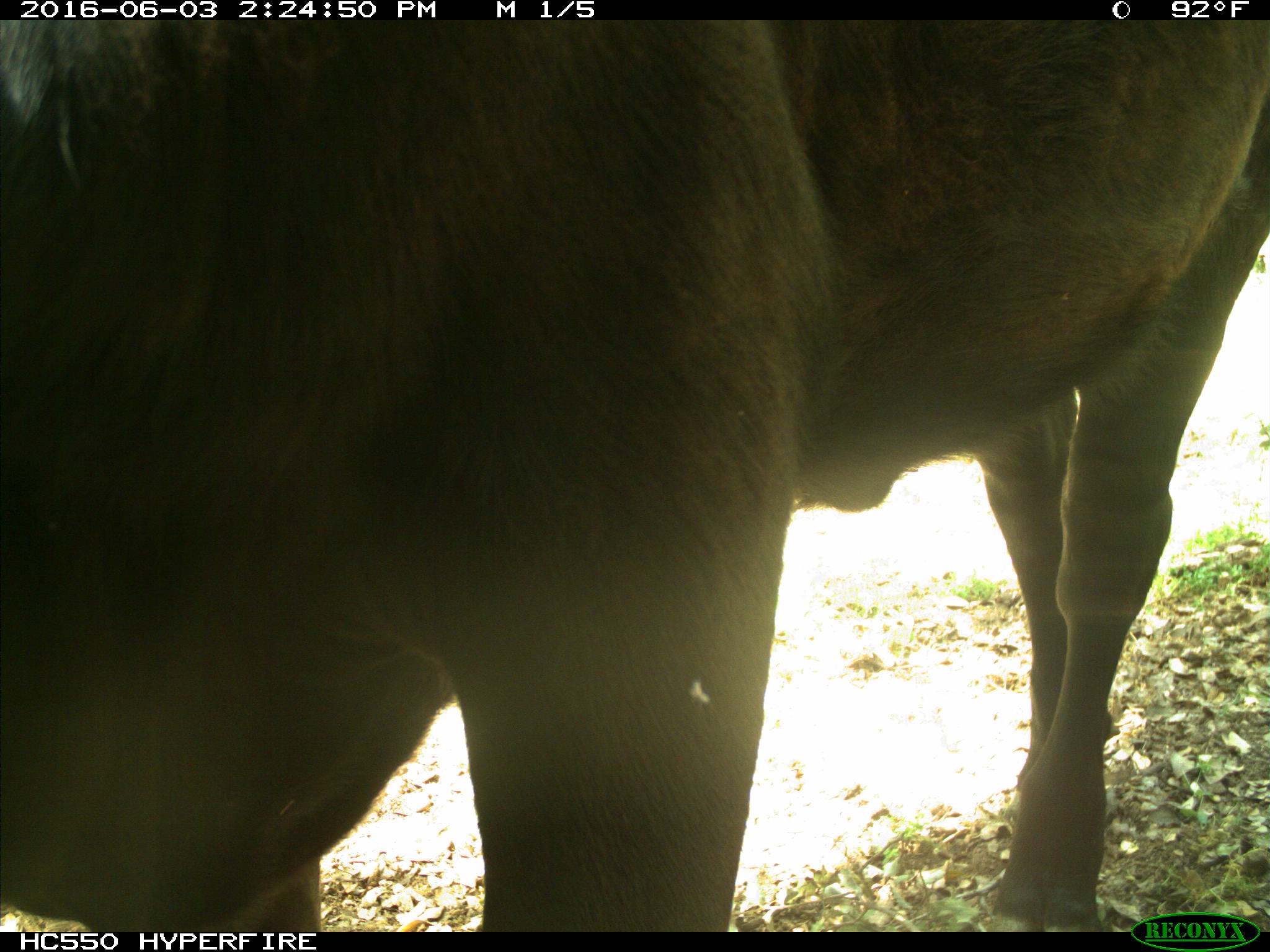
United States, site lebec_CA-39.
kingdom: Animalia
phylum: Chordata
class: Mammalia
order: Artiodactyla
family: Bovidae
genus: Bos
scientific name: Bos taurus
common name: domestic cow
Bos taurus (domestic cow).